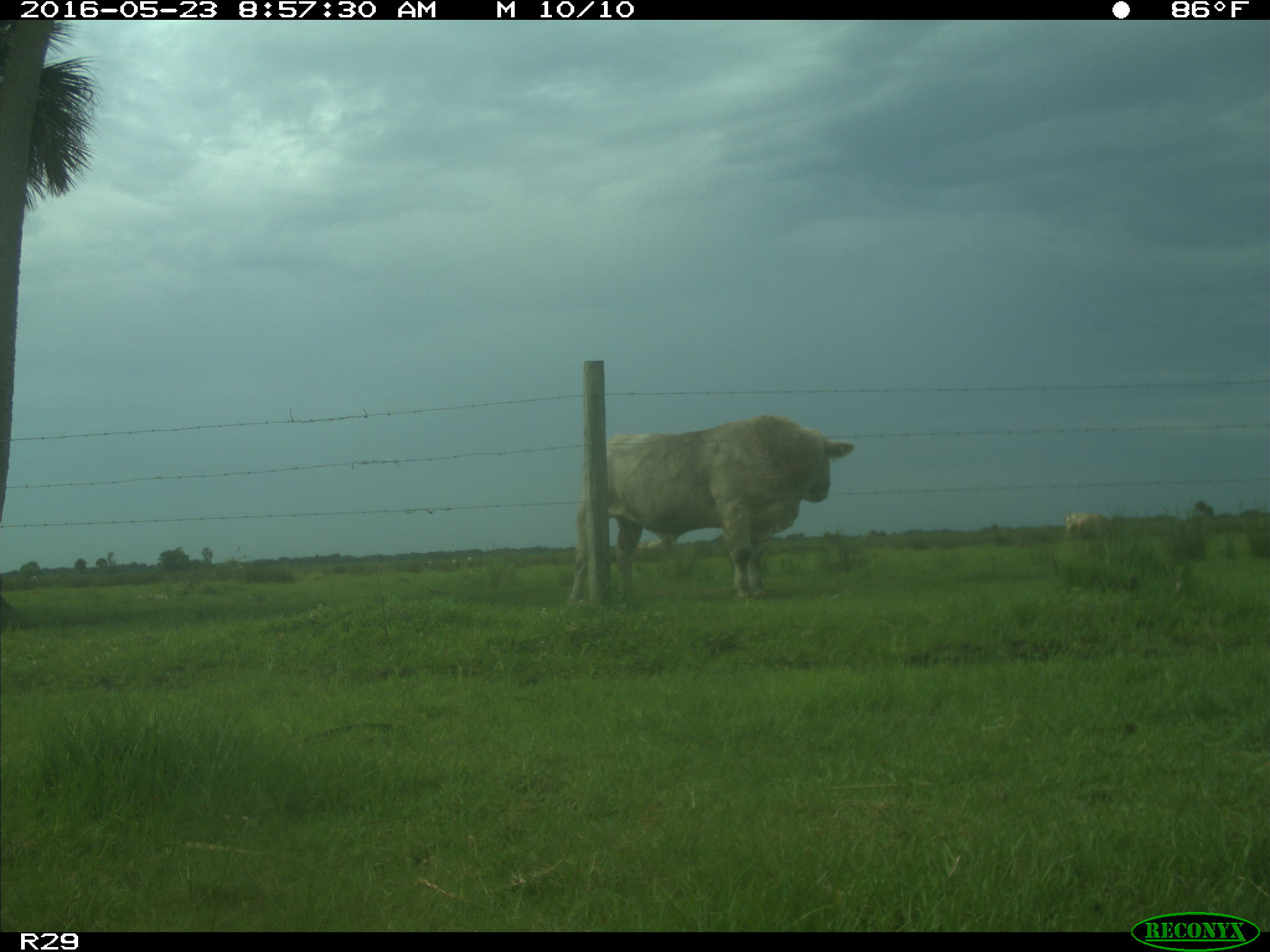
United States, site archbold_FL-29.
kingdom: Animalia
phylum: Chordata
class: Mammalia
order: Artiodactyla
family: Bovidae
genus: Bos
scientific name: Bos taurus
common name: domestic cow